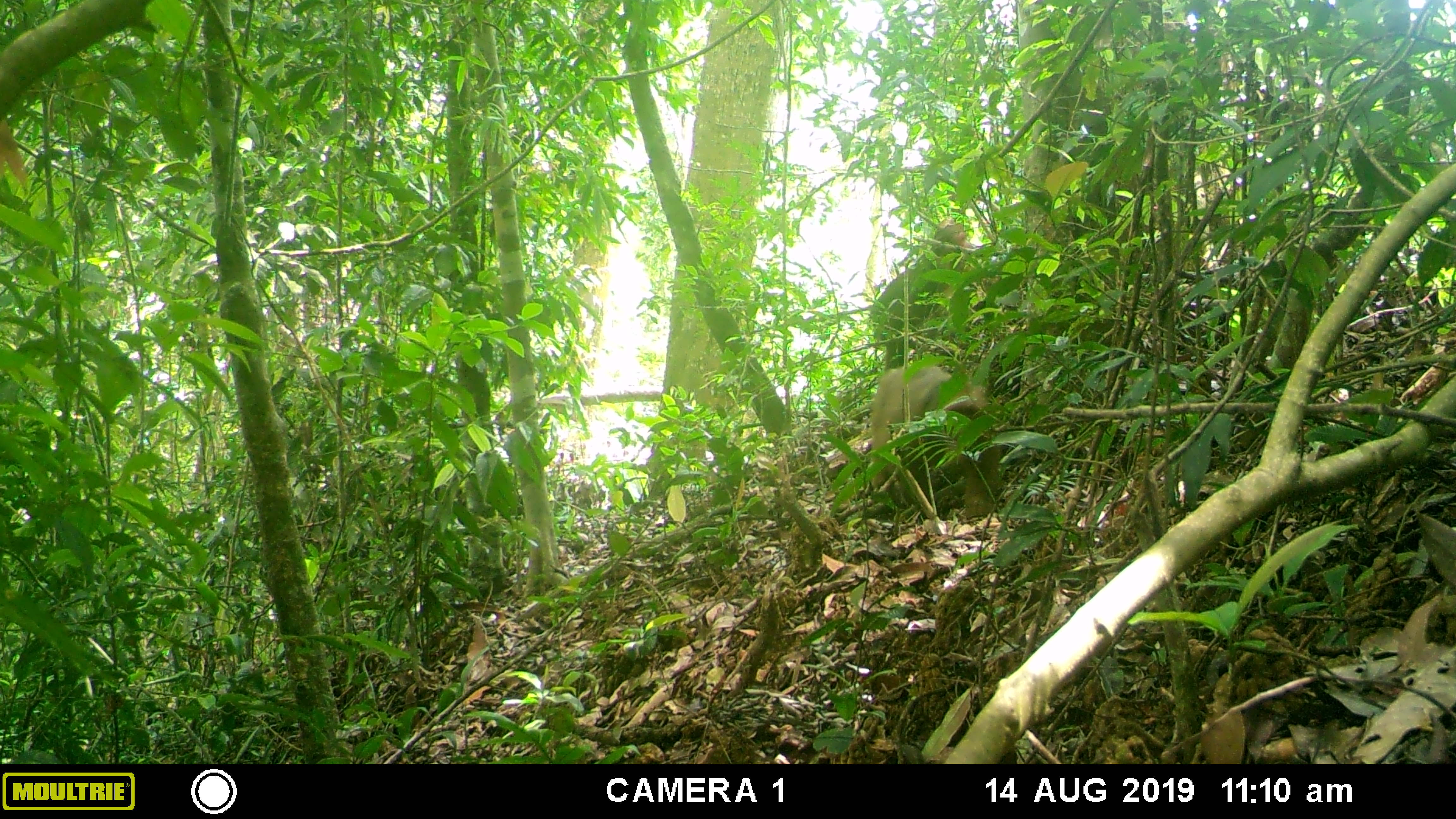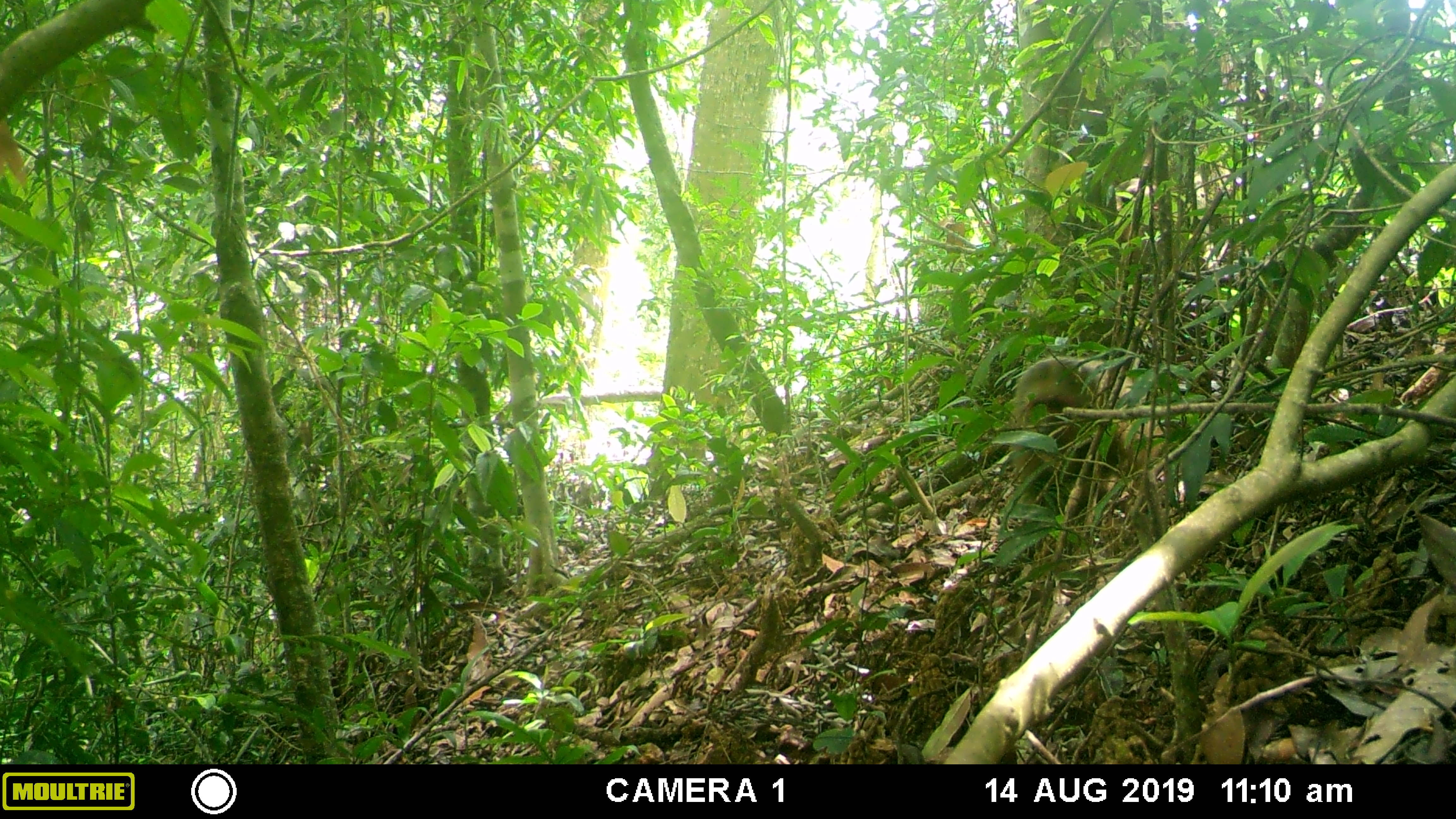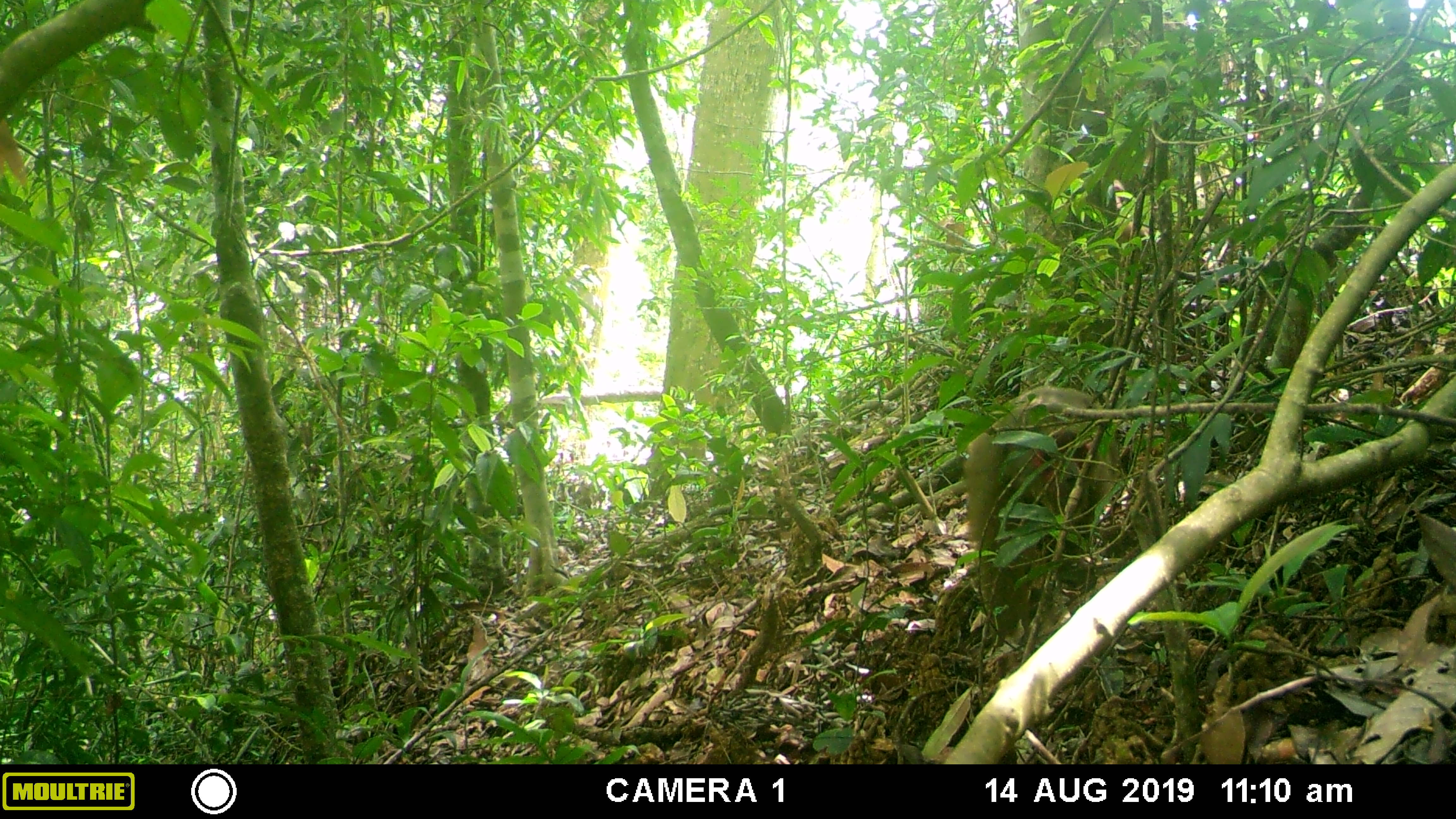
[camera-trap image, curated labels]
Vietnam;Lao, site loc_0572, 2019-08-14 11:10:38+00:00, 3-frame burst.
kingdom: Animalia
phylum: Chordata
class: Mammalia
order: Primates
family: Cercopithecidae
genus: Macaca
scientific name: Macaca arctoides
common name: stump-tailed macaque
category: stump tailed macaque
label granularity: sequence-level